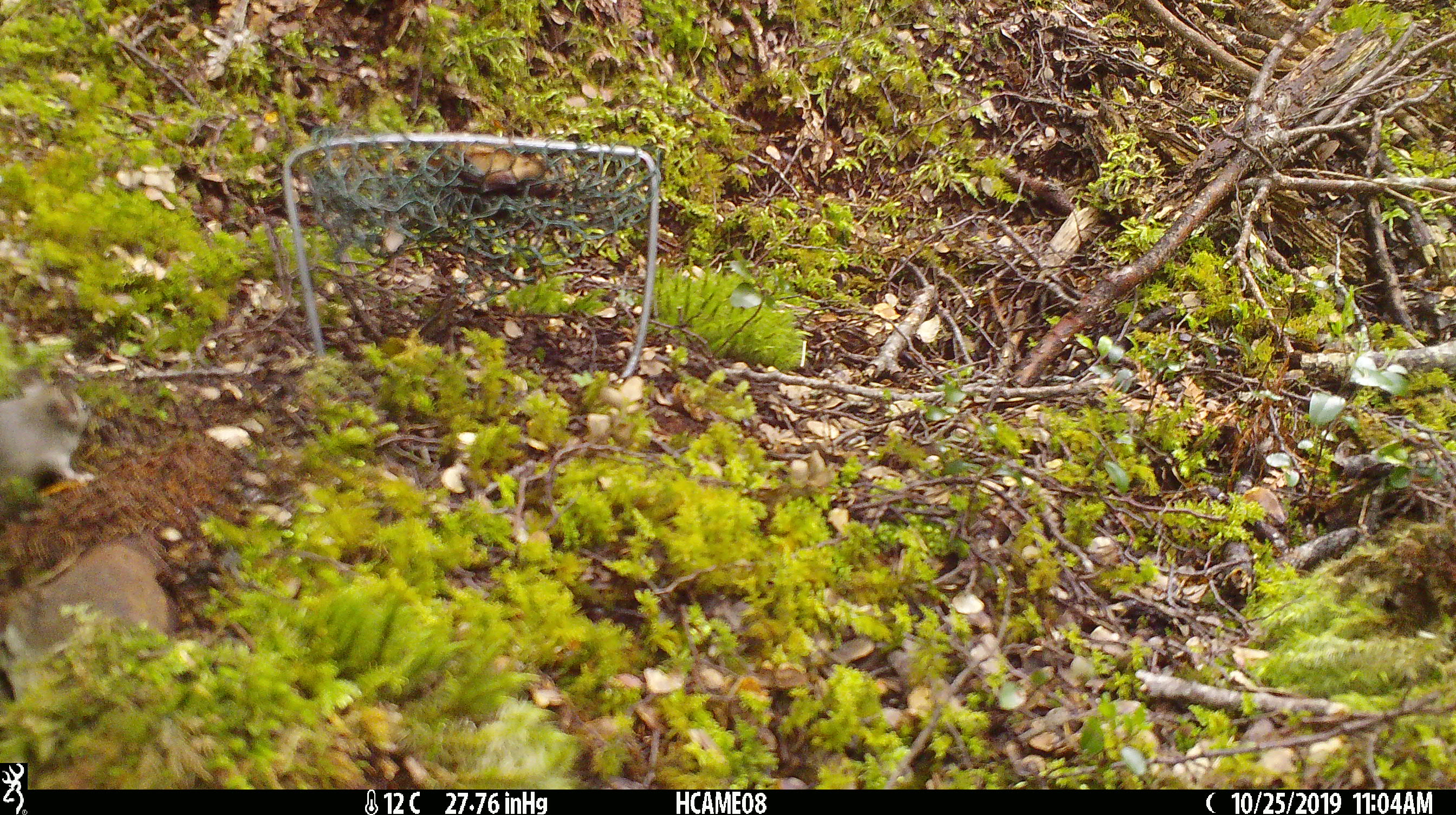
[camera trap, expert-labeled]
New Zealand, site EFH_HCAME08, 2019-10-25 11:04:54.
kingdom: Animalia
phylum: Chordata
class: Mammalia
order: Rodentia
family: Muridae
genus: Mus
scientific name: Mus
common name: mouse